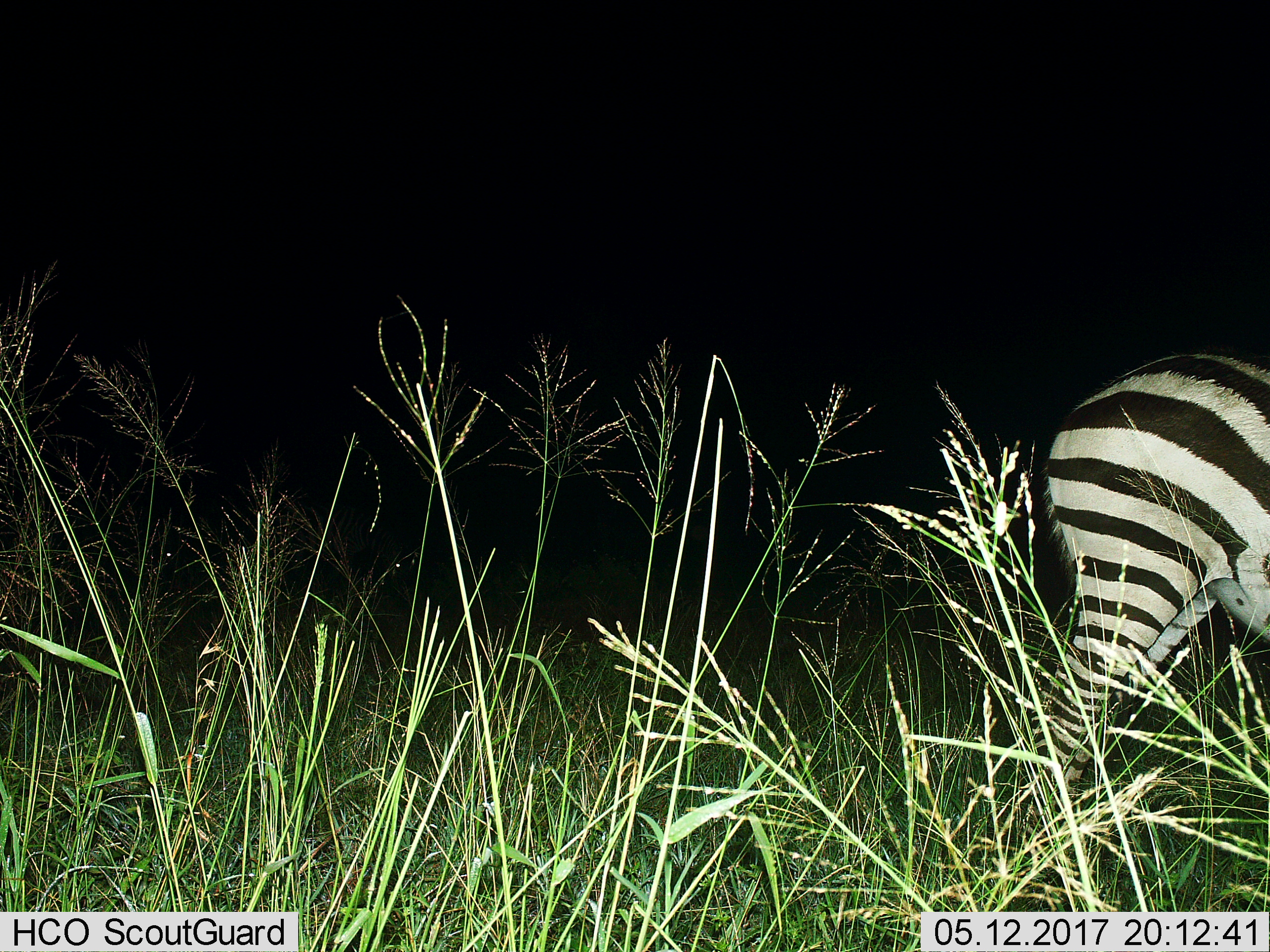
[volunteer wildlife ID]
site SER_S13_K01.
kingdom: Animalia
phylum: Chordata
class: Mammalia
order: Perissodactyla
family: Equidae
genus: Equus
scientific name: Equus quagga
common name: plains zebra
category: zebraplains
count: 1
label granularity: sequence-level